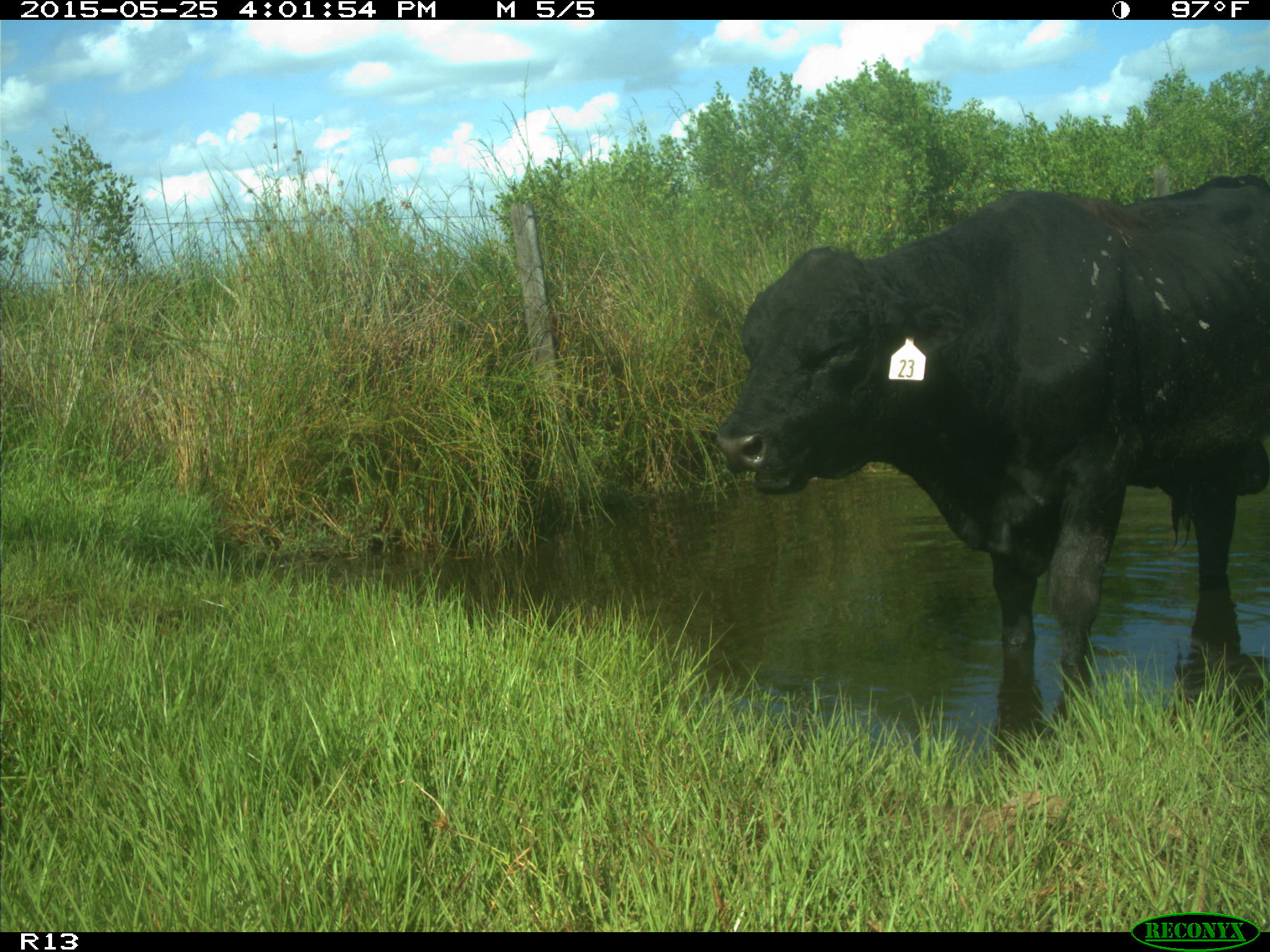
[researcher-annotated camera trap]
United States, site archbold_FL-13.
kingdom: Animalia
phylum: Chordata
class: Mammalia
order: Artiodactyla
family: Bovidae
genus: Bos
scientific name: Bos taurus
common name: domestic cow